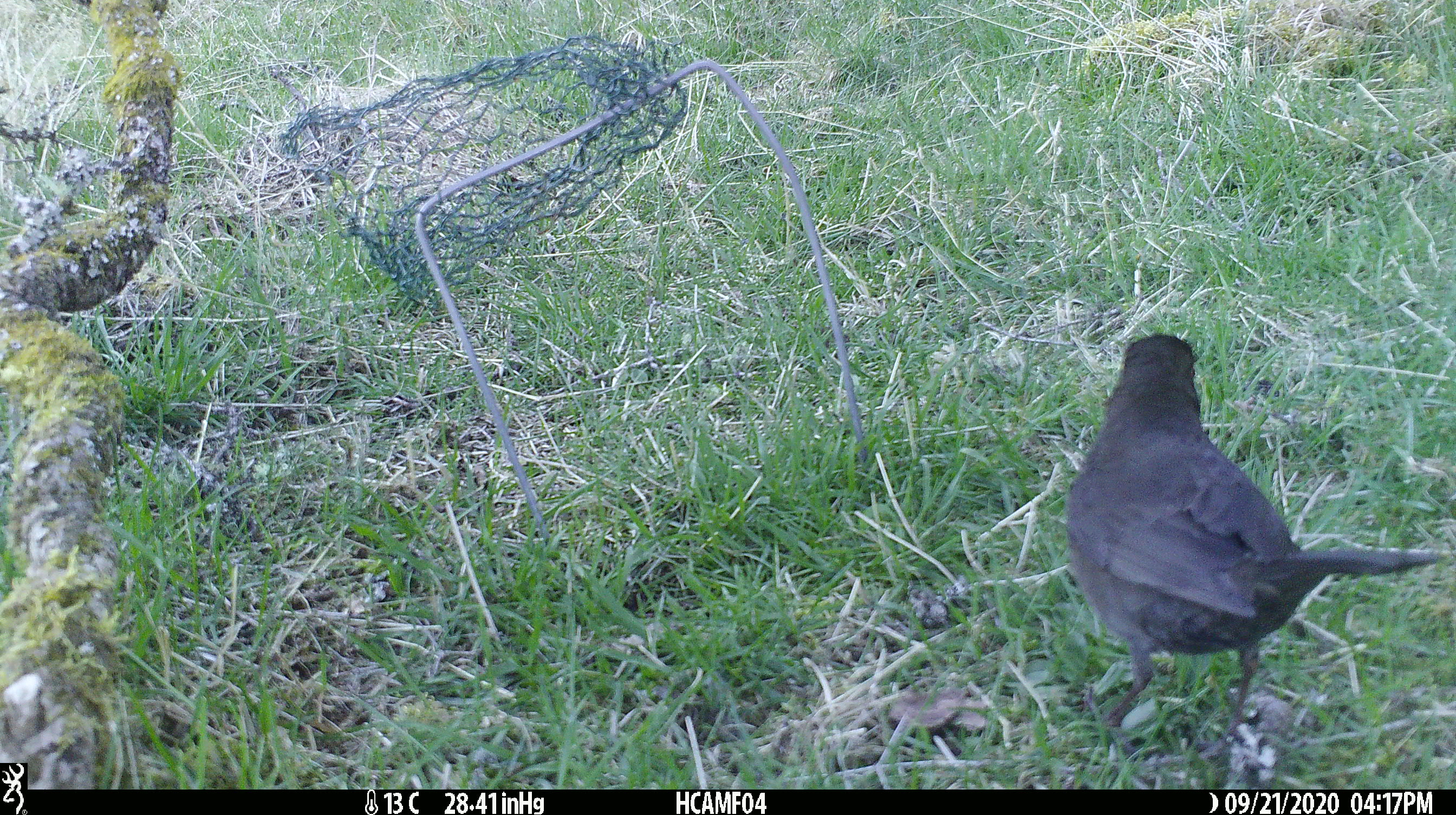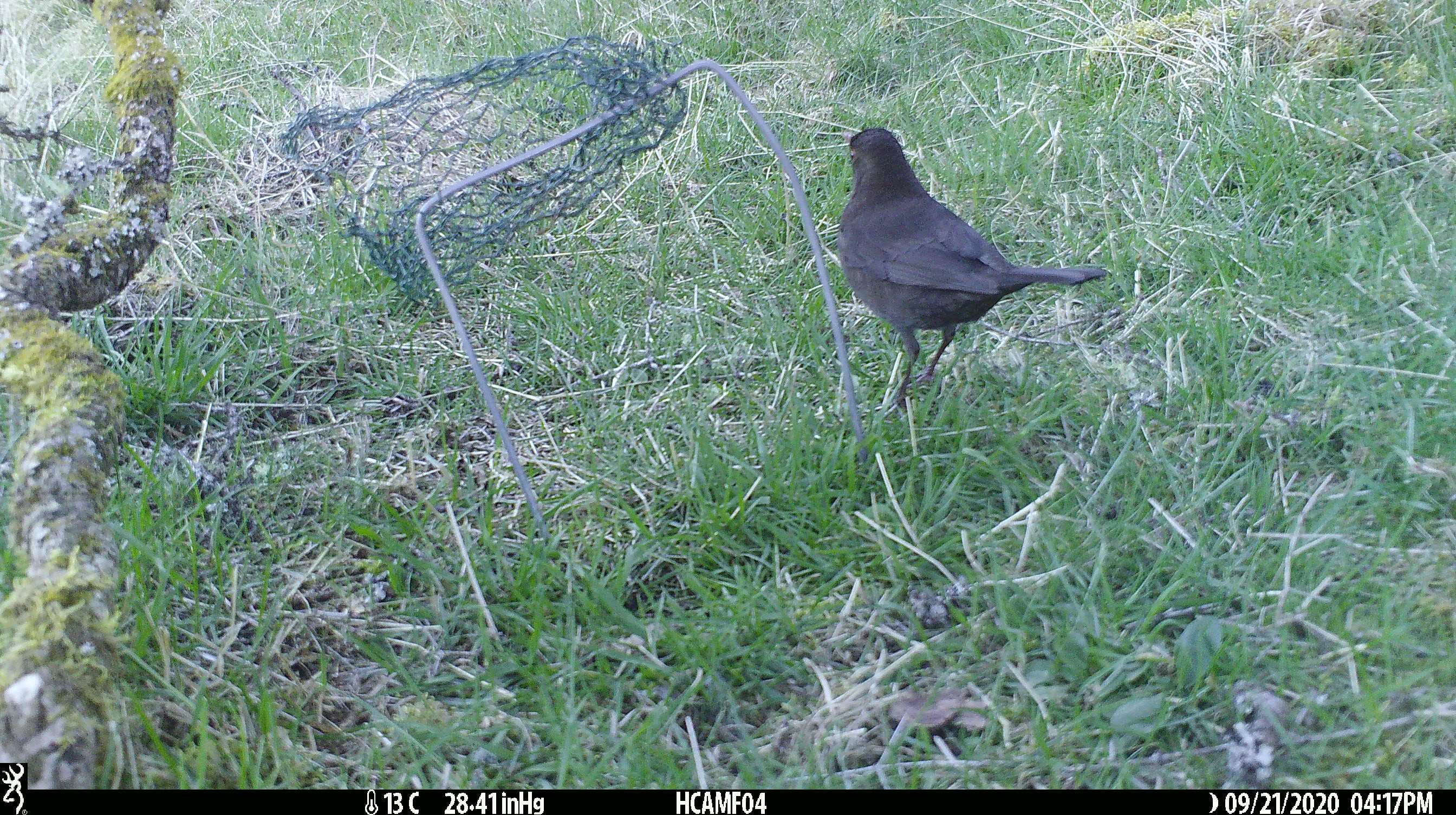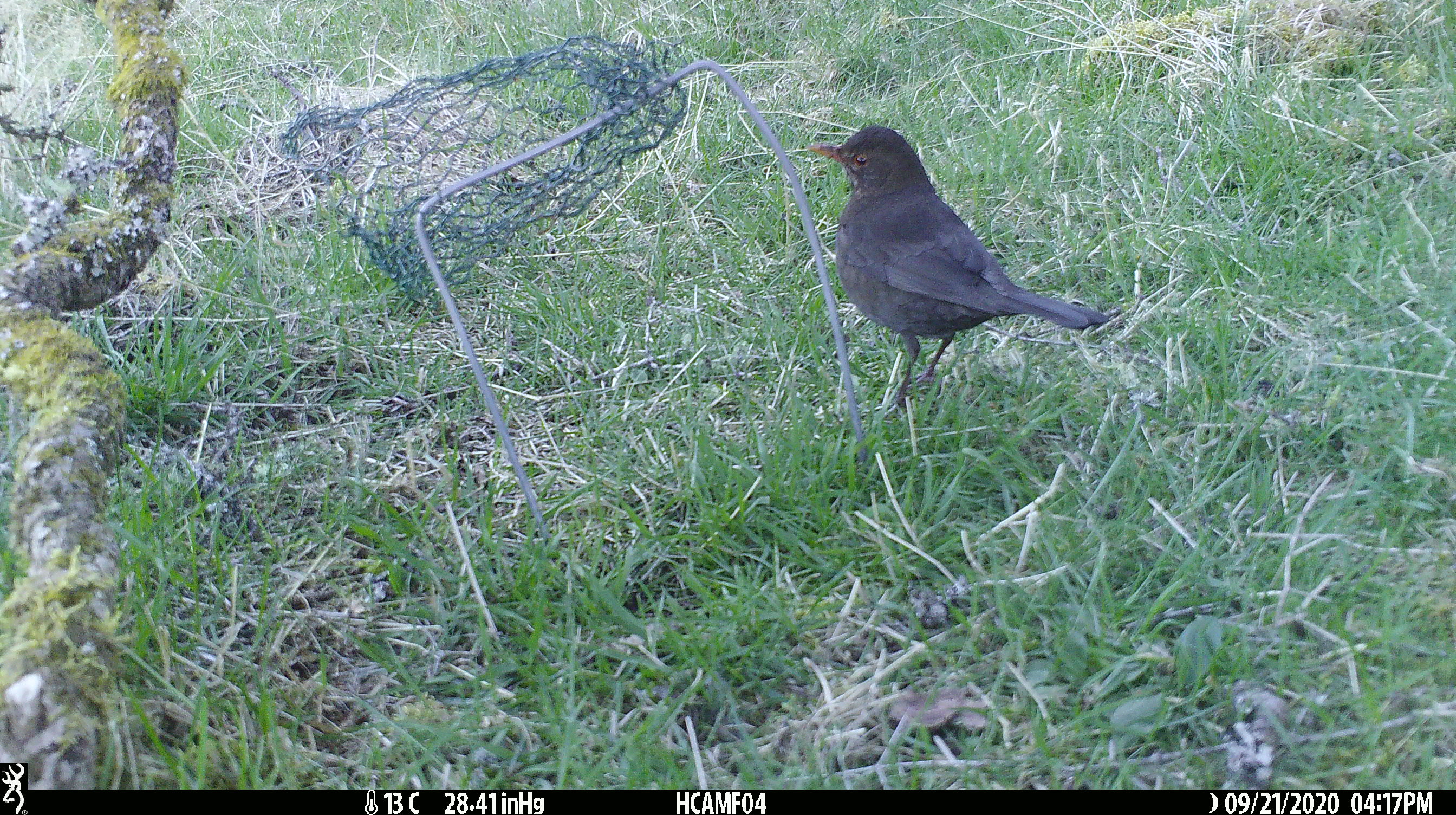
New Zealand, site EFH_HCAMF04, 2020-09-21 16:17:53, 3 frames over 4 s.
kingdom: Animalia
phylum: Chordata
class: Aves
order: Passeriformes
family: Turdidae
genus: Turdus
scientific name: Turdus merula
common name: eurasian blackbird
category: blackbird